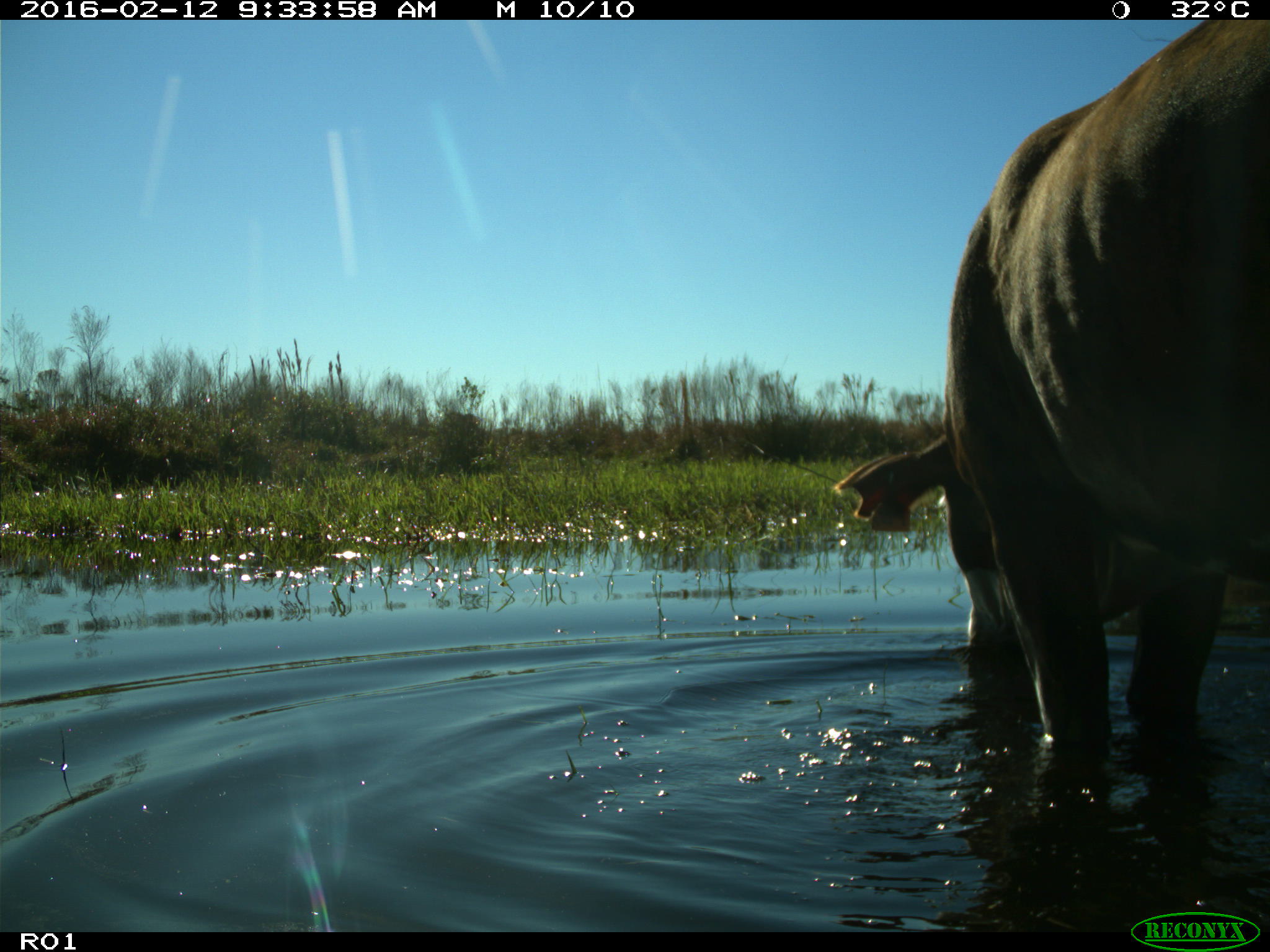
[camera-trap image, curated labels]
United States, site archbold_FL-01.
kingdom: Animalia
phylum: Chordata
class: Mammalia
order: Artiodactyla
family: Bovidae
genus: Bos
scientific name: Bos taurus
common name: domestic cow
Bos taurus (domestic cow).